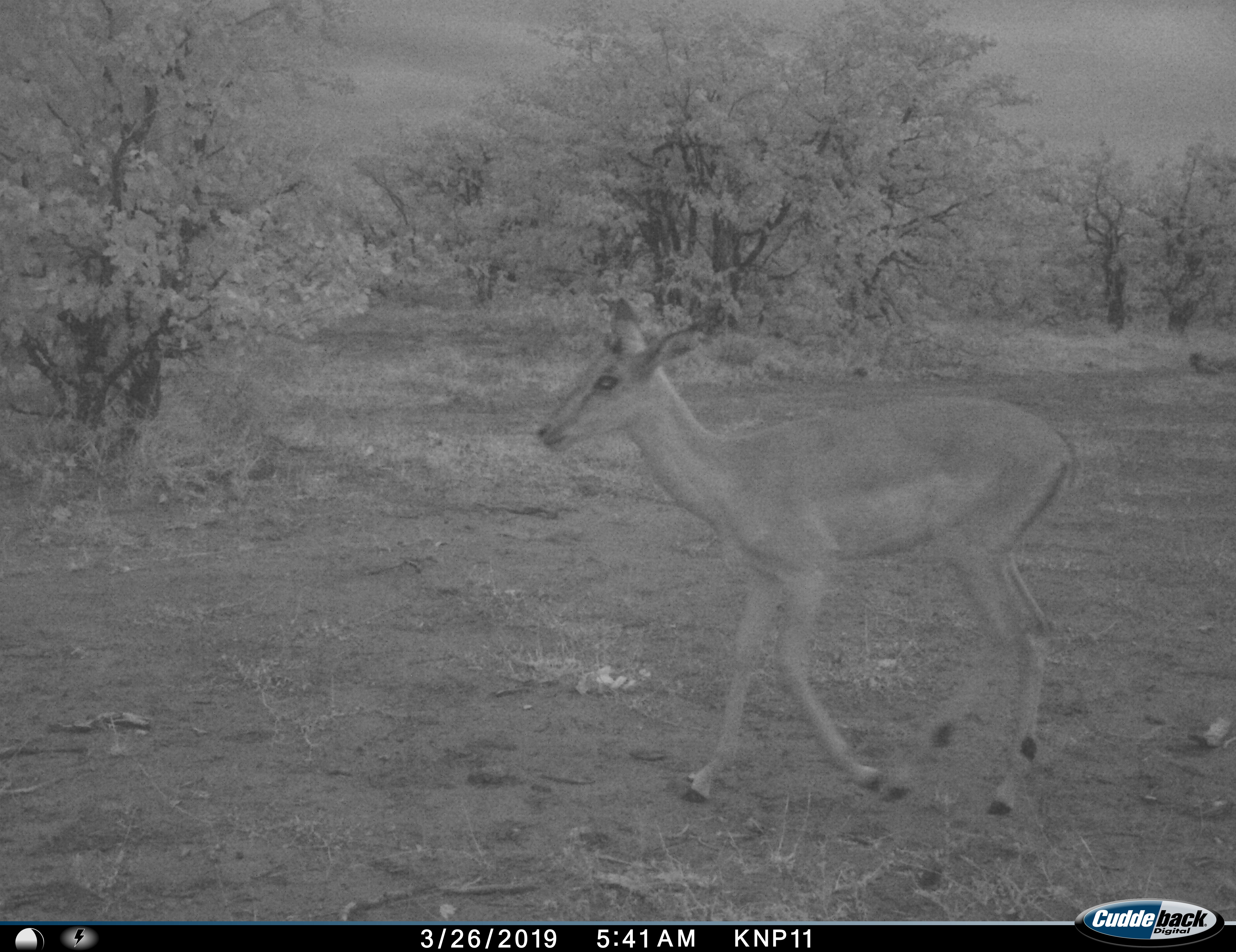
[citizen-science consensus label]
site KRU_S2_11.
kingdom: Animalia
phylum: Chordata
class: Mammalia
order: Artiodactyla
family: Bovidae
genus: Aepyceros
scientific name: Aepyceros melampus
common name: impala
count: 1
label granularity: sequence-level